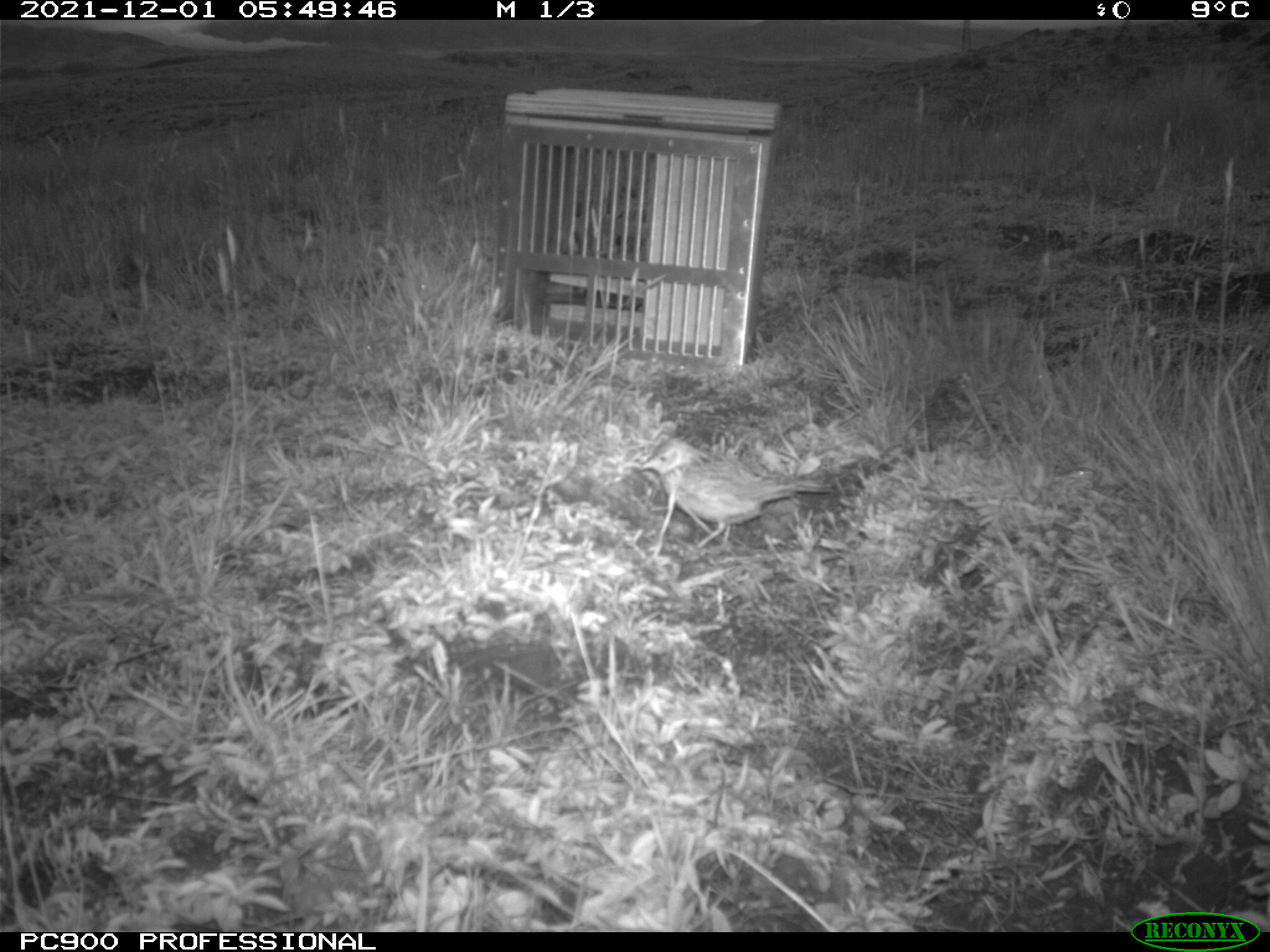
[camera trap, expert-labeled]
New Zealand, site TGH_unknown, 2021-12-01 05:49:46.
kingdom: Animalia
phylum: Chordata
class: Aves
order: Passeriformes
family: Motacillidae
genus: Anthus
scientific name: Anthus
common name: pipit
Pipit (Anthus).